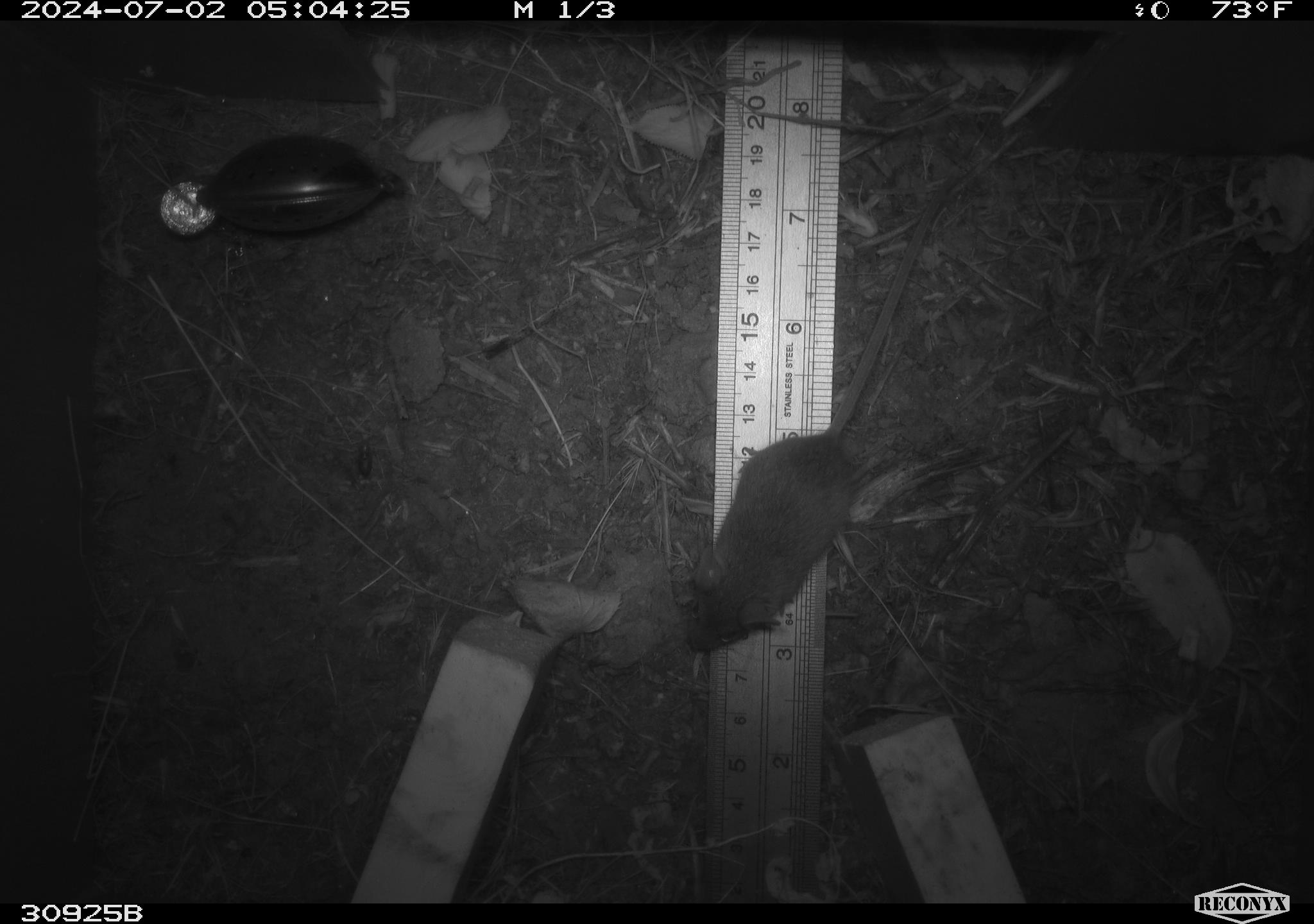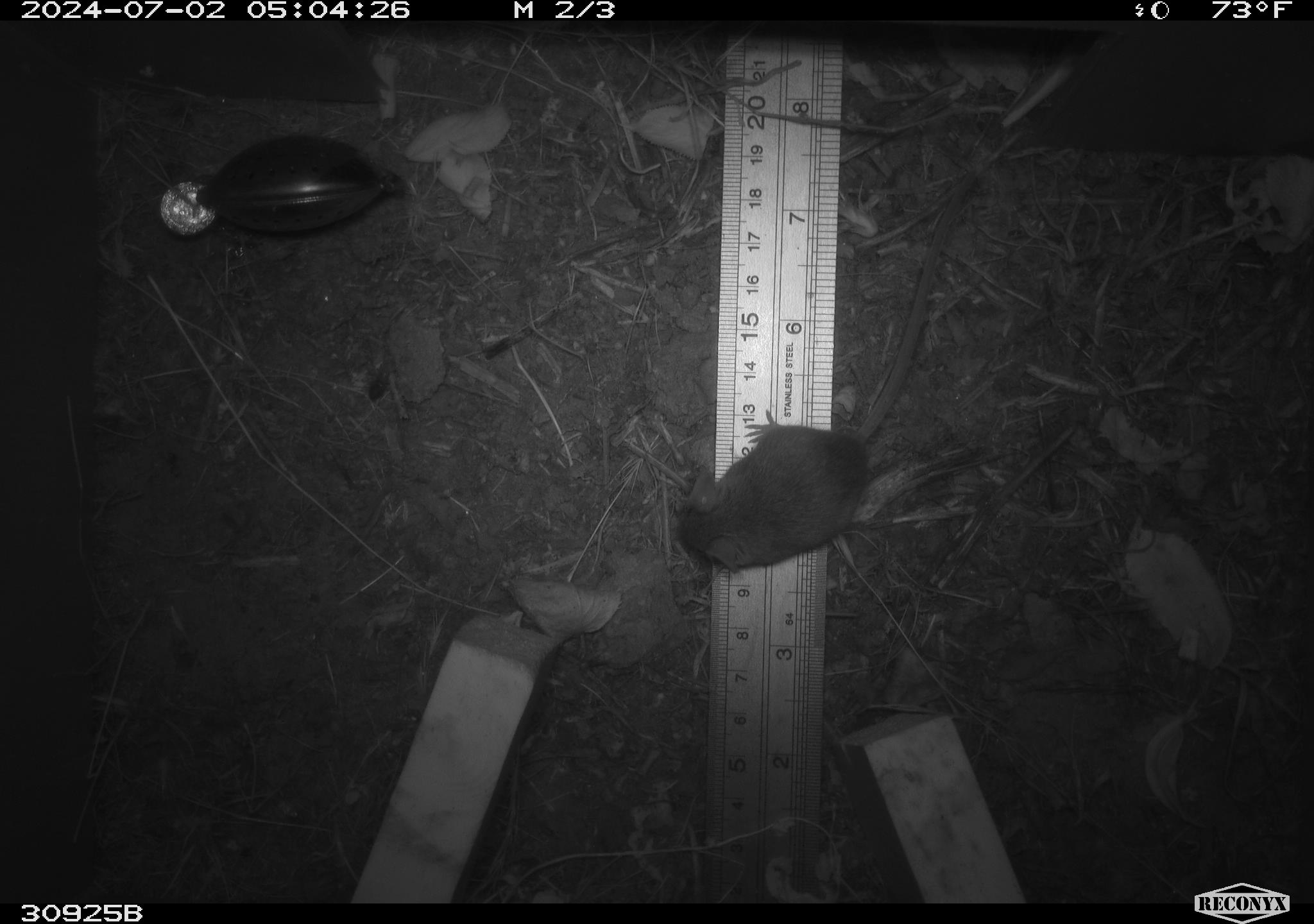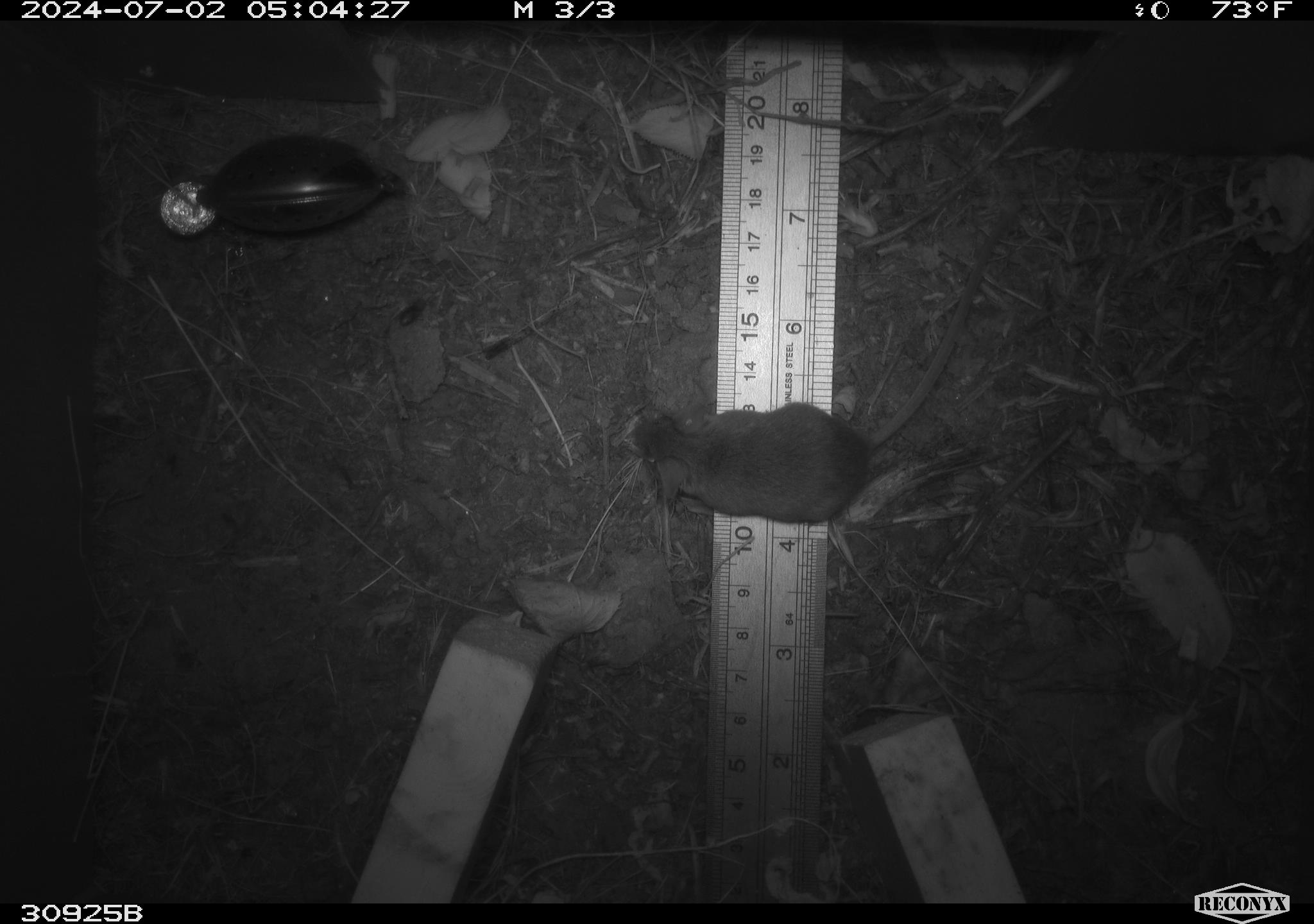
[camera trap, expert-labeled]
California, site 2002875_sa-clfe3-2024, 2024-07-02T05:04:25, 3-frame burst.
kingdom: Animalia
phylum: Chordata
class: Mammalia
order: Rodentia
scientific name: Rodentia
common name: mouse species